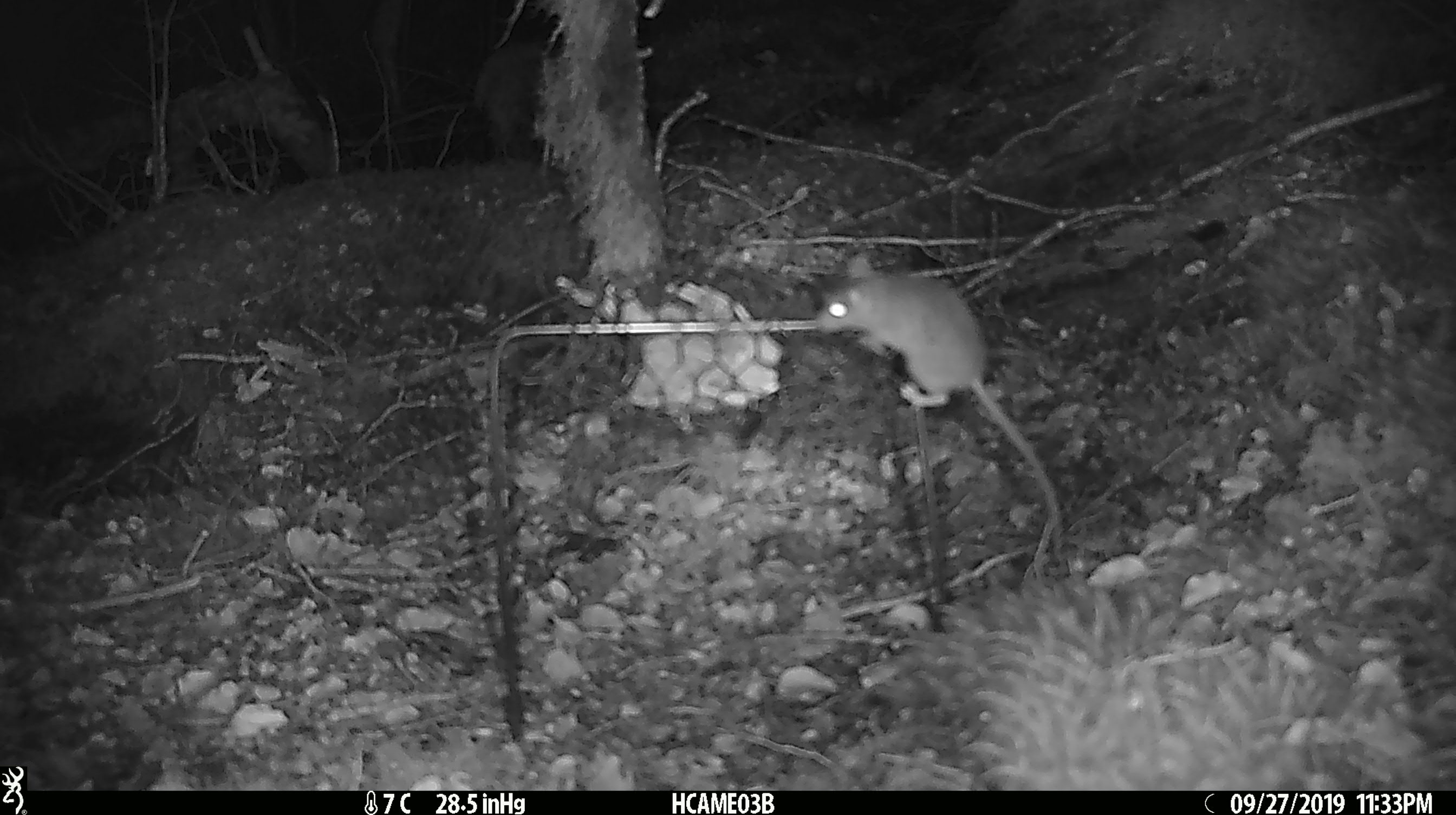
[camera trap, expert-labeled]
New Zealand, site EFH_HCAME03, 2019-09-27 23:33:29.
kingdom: Animalia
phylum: Chordata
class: Mammalia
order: Rodentia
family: Muridae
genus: Mus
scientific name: Mus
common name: mouse